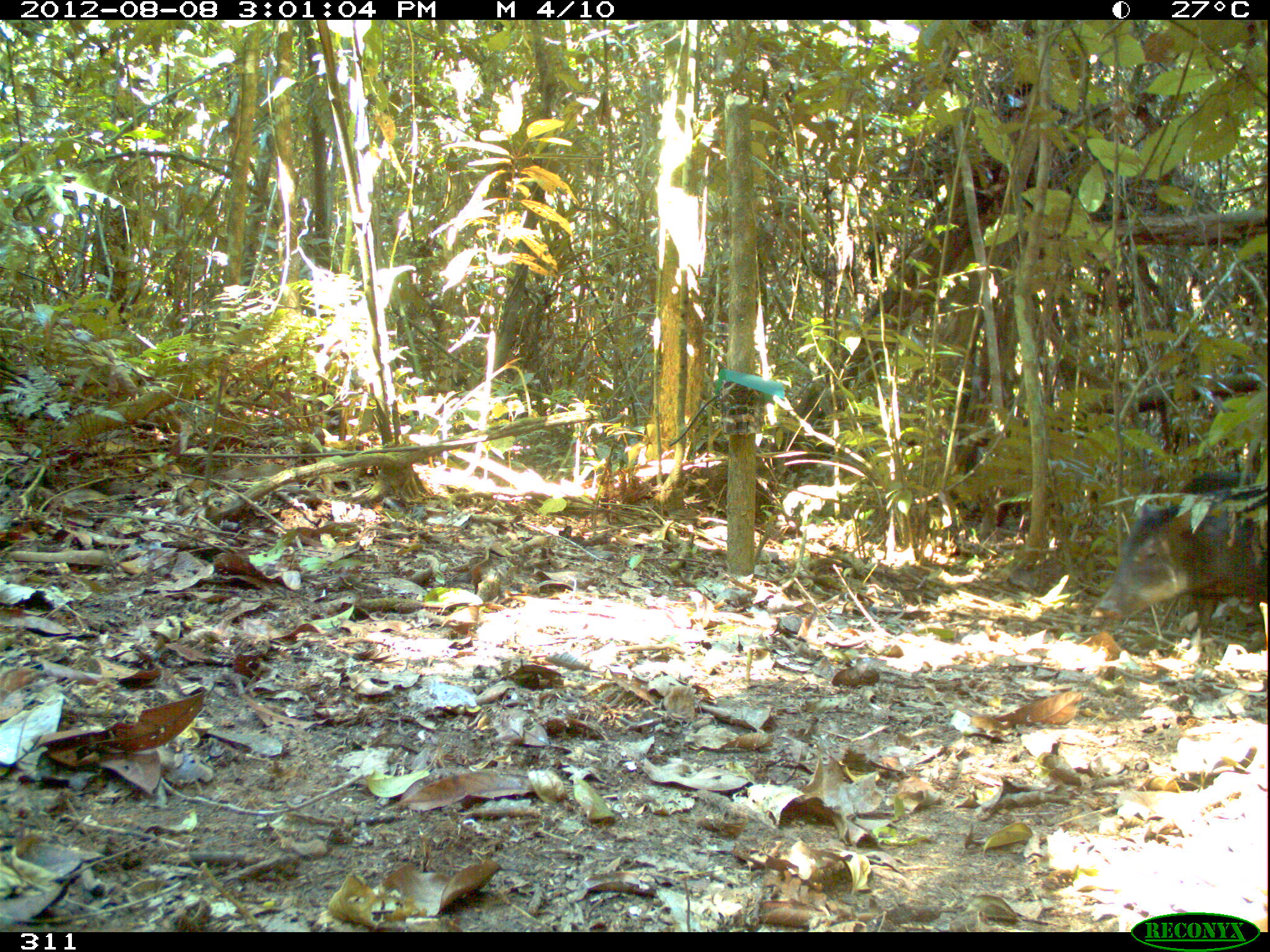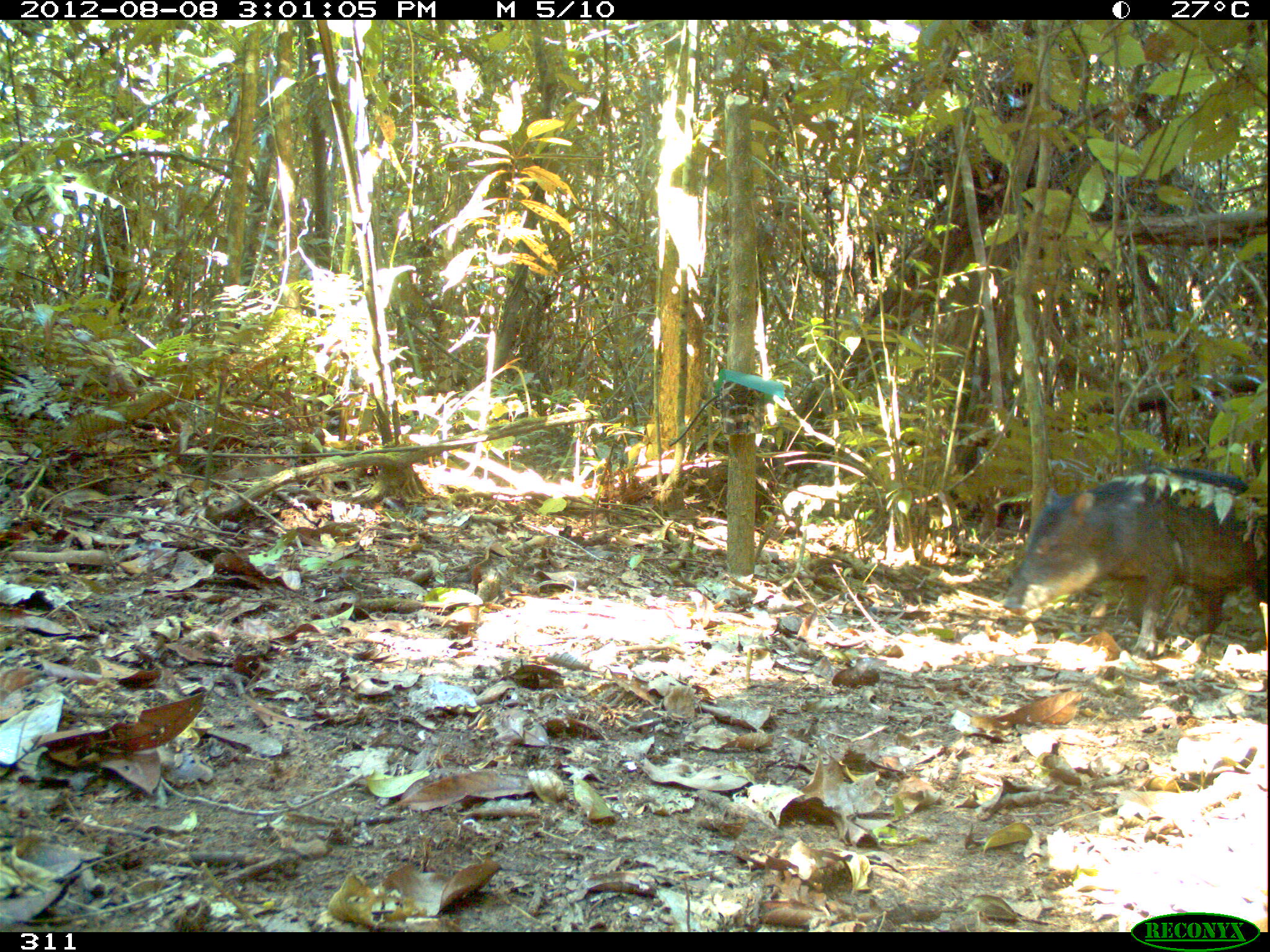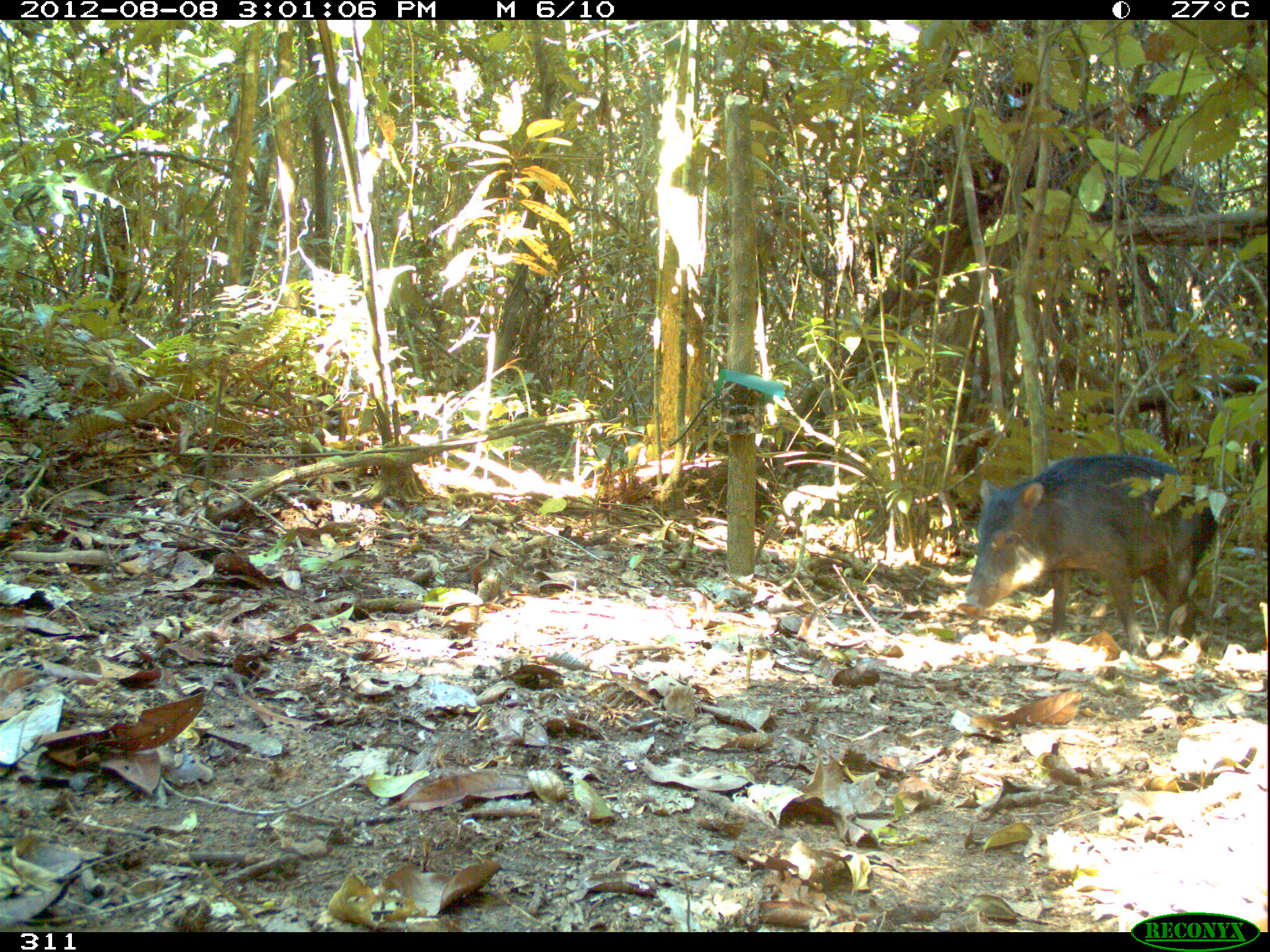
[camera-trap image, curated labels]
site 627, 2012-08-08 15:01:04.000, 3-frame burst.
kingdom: Animalia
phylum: Chordata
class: Mammalia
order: Artiodactyla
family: Tayassuidae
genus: Tayassu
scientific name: Tayassu pecari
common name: white-lipped peccary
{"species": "Tayassu pecari (white-lipped peccary)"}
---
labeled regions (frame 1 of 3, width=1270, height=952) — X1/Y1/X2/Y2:
tayassu pecari: 1096/479/1266/666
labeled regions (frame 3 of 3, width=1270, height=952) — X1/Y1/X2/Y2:
tayassu pecari: 959/450/1221/659